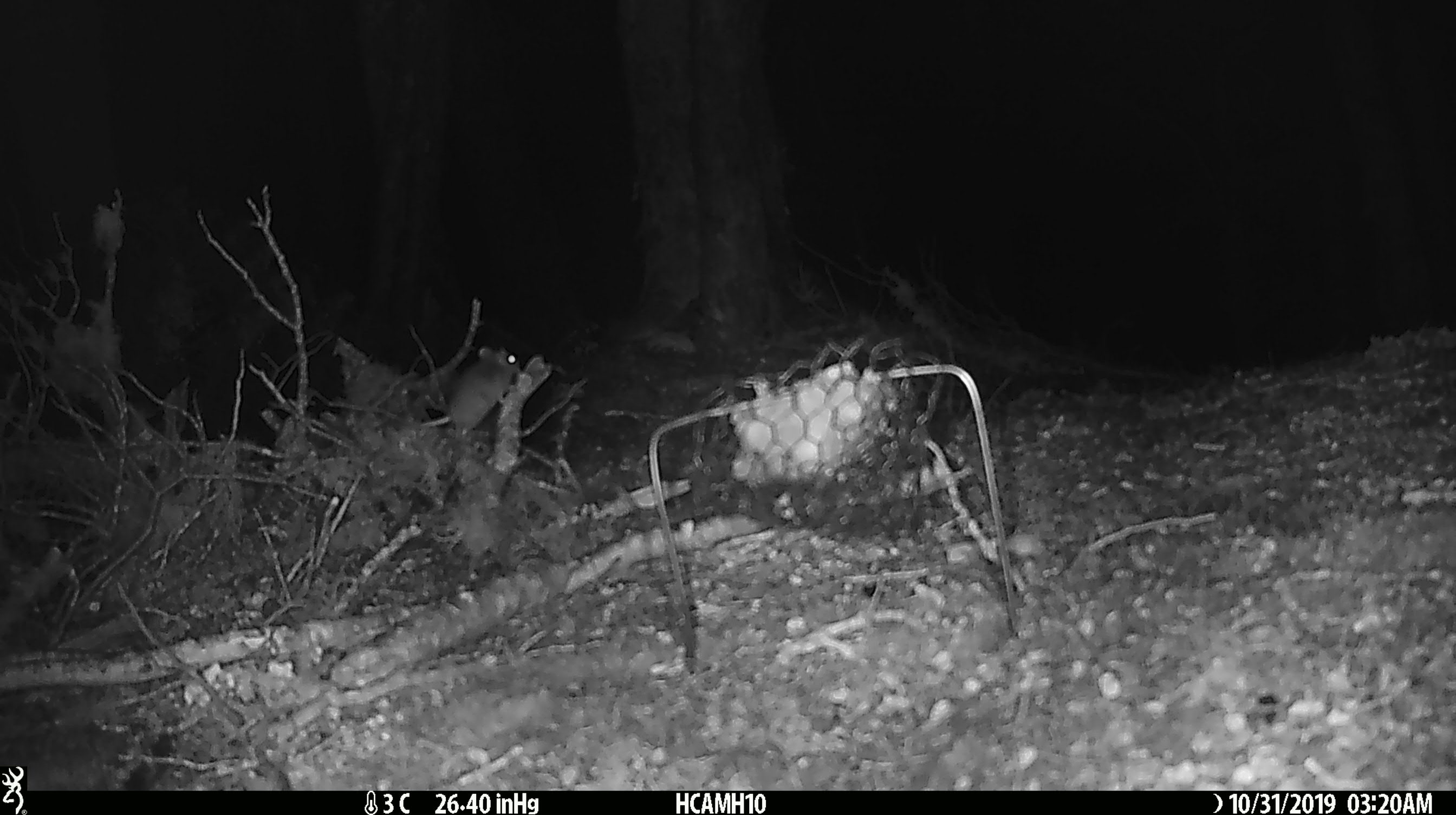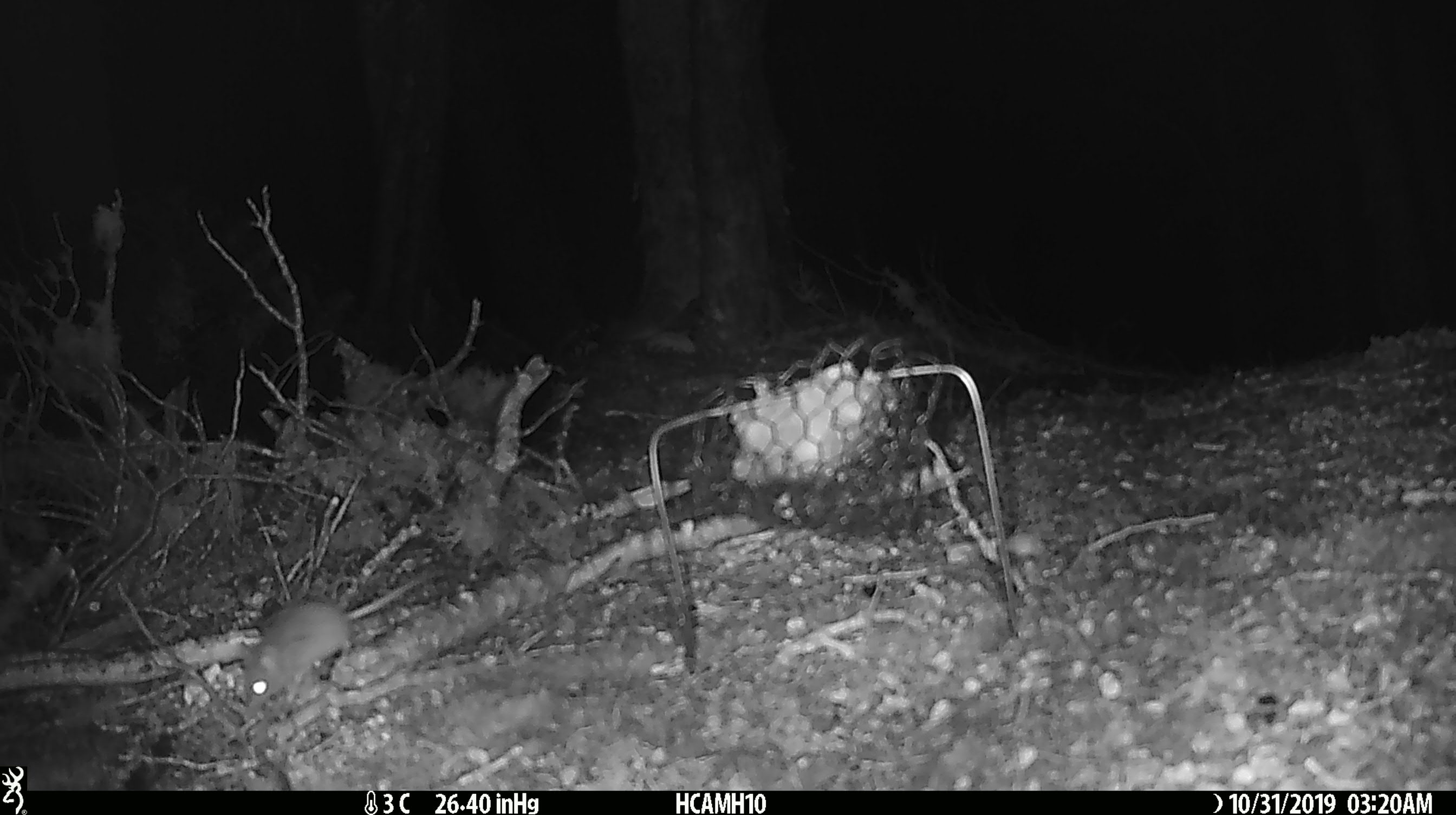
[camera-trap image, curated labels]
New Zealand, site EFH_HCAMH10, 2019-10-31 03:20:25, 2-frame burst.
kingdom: Animalia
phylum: Chordata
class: Mammalia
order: Rodentia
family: Muridae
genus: Mus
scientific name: Mus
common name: mouse